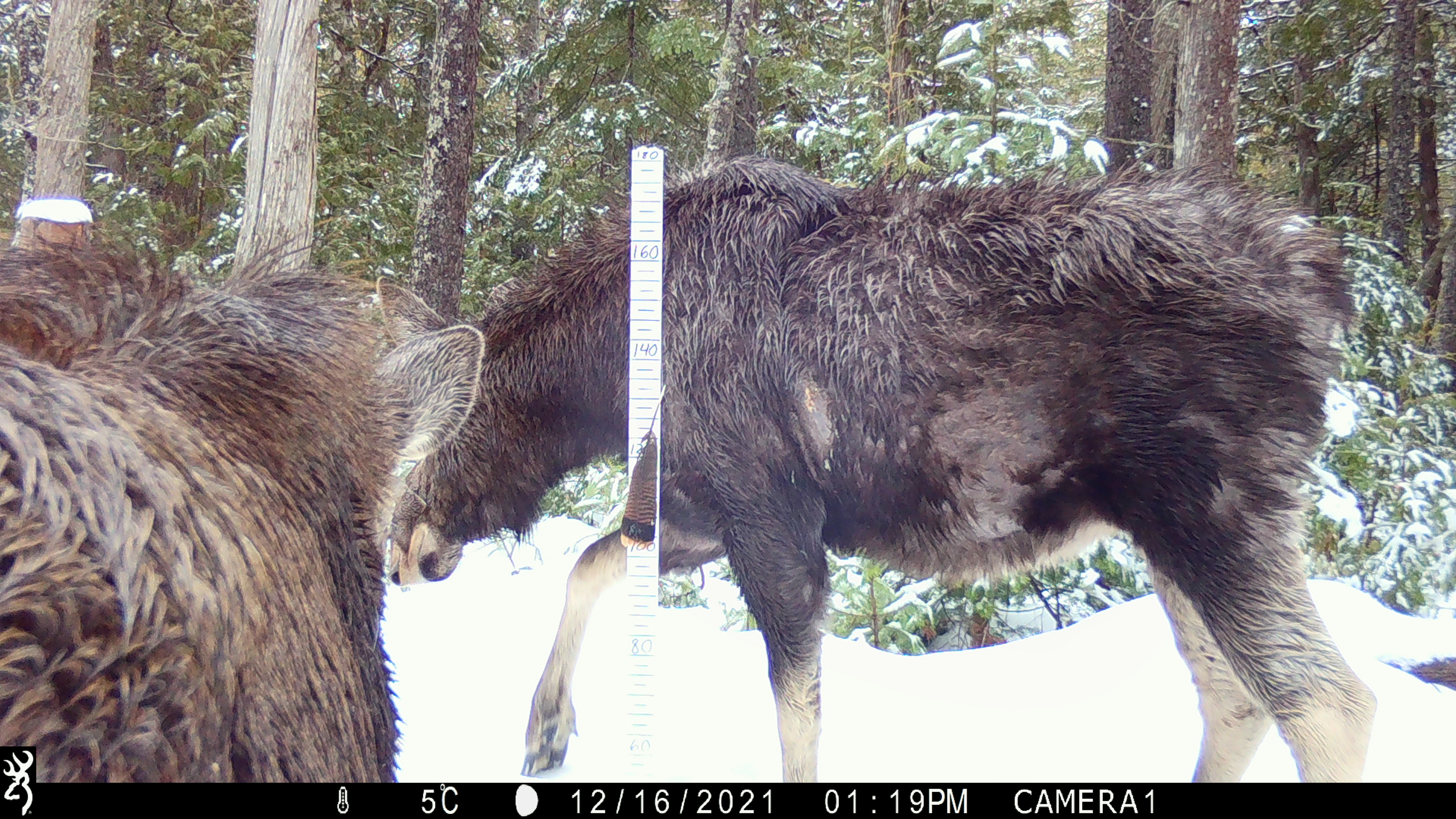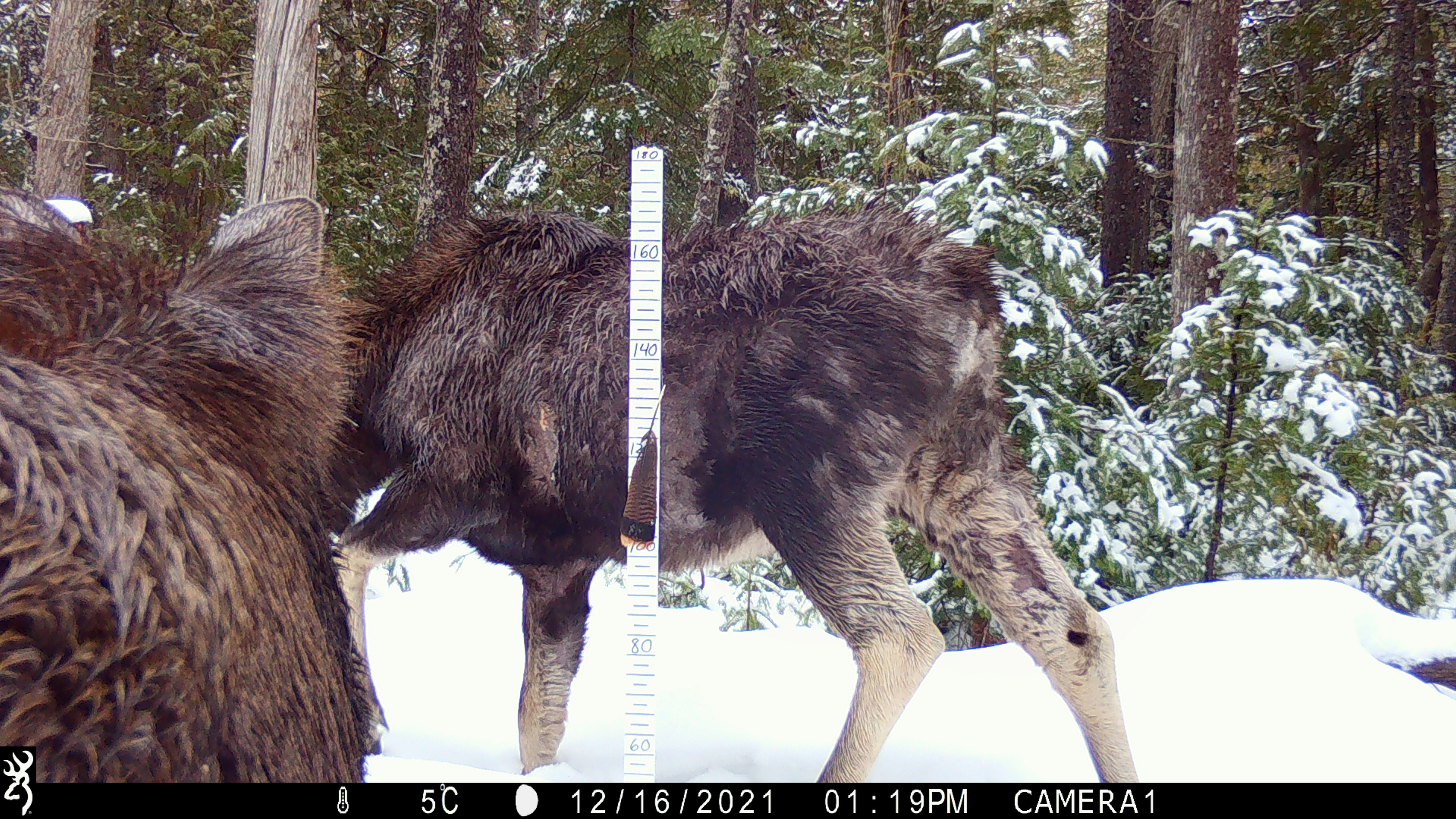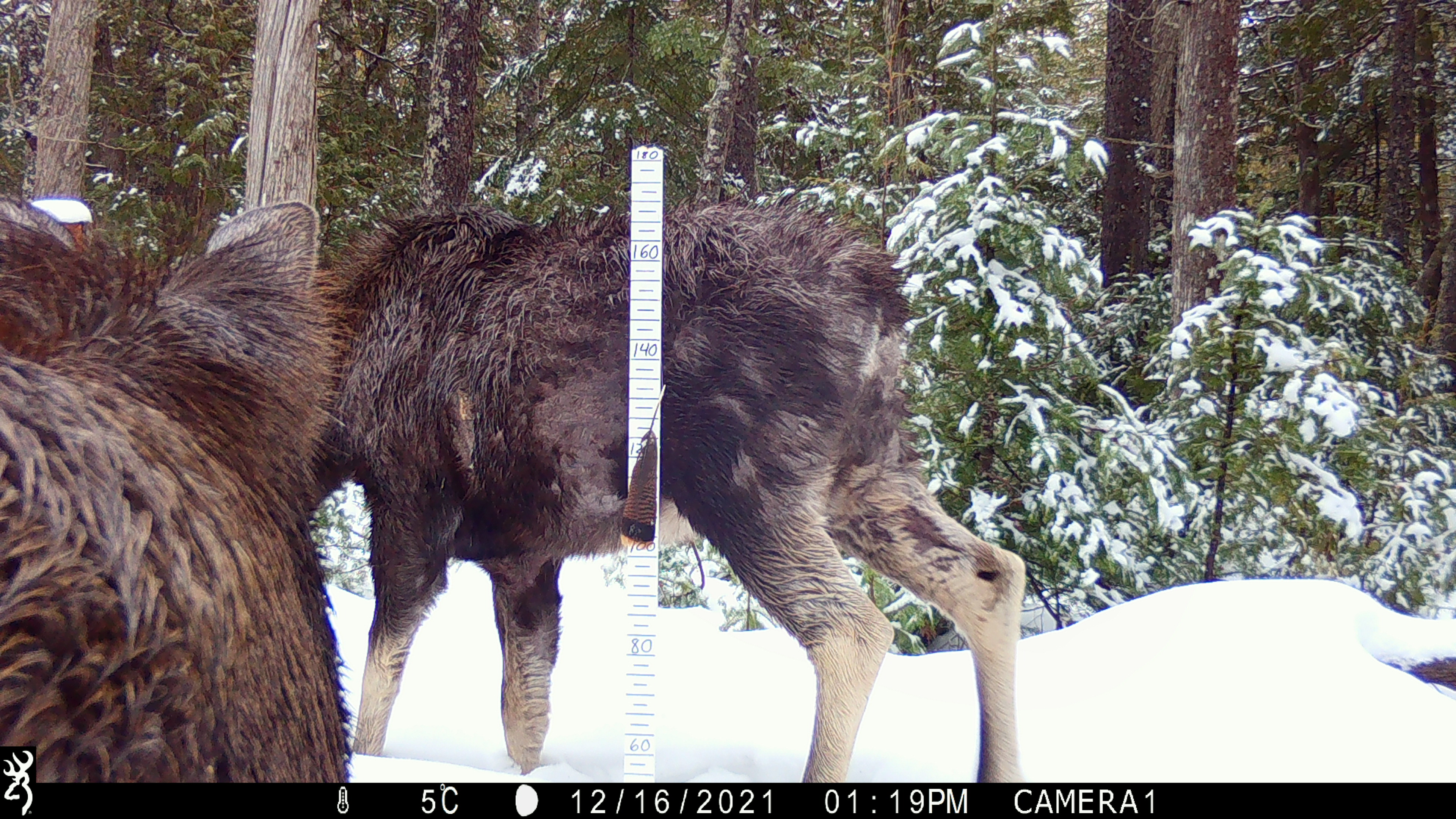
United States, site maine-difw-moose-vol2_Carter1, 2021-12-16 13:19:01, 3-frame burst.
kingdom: Animalia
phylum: Chordata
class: Mammalia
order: Artiodactyla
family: Cervidae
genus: Alces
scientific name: Alces alces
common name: moose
Moose (Alces alces).